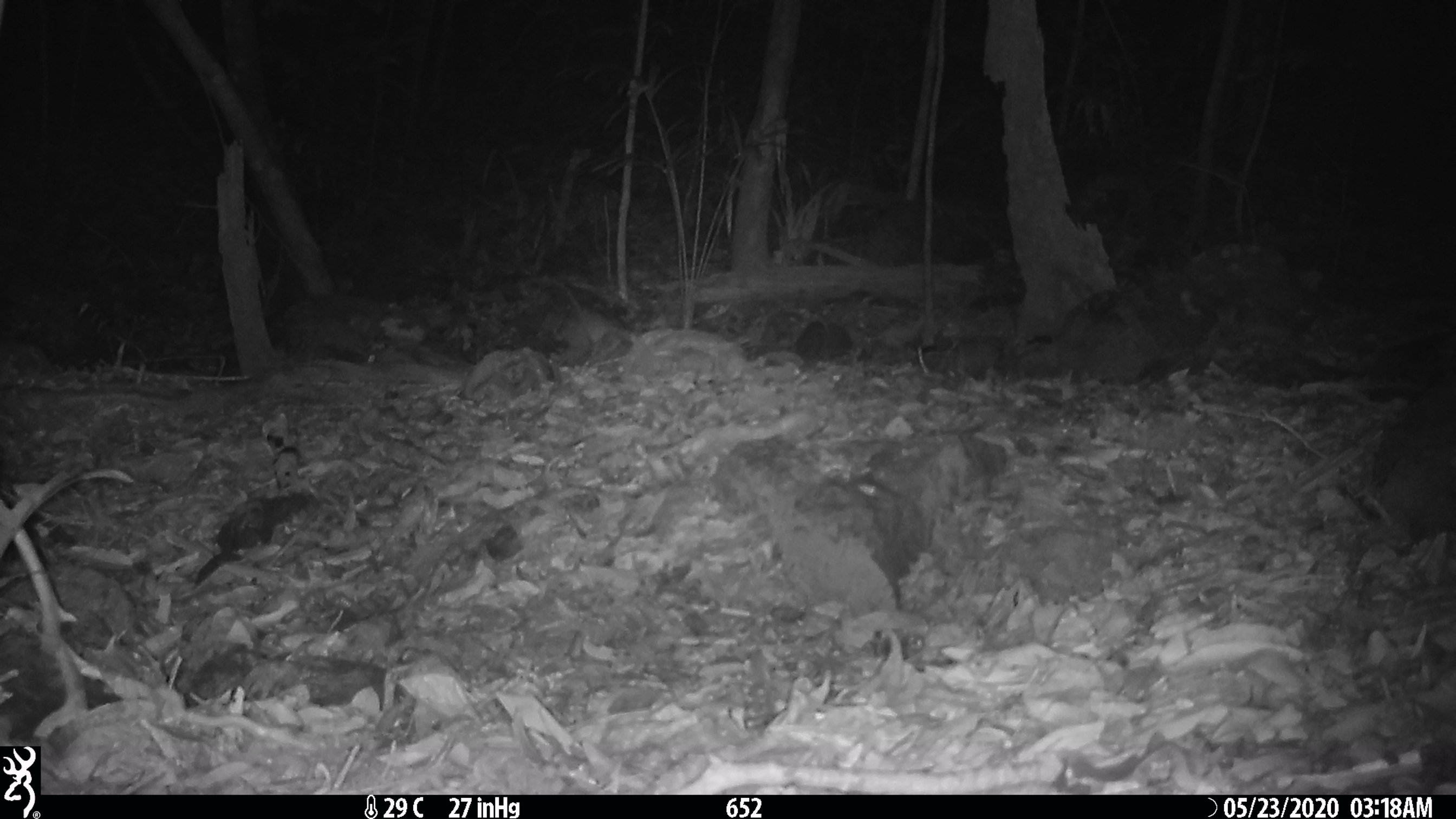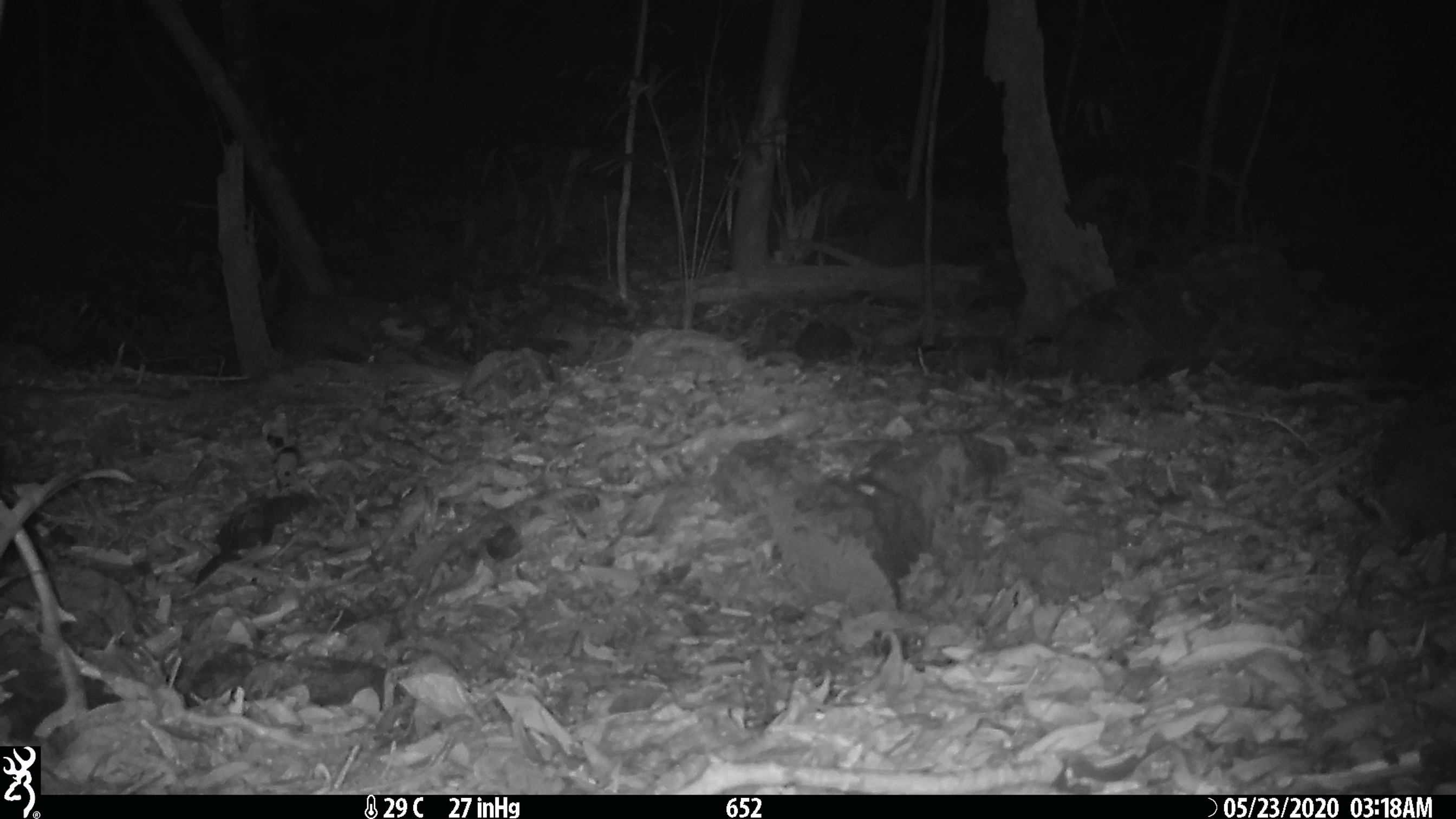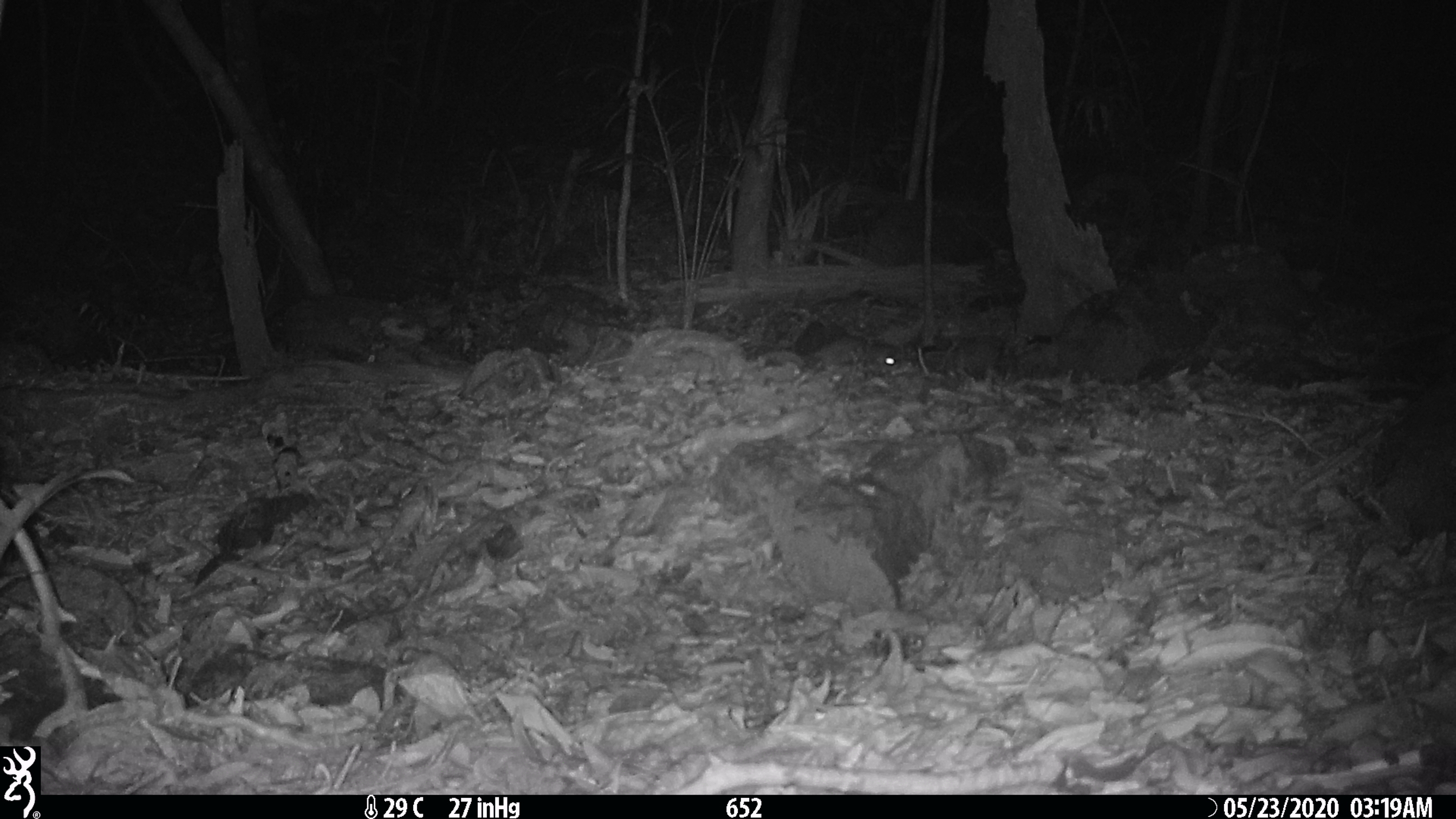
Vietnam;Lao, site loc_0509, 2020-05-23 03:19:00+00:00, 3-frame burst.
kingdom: Animalia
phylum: Chordata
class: Mammalia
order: Rodentia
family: Muridae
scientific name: Muridae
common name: old-world mice and rats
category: unidentified murid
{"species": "unidentified murid (old-world mice and rats) (Muridae)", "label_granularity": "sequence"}